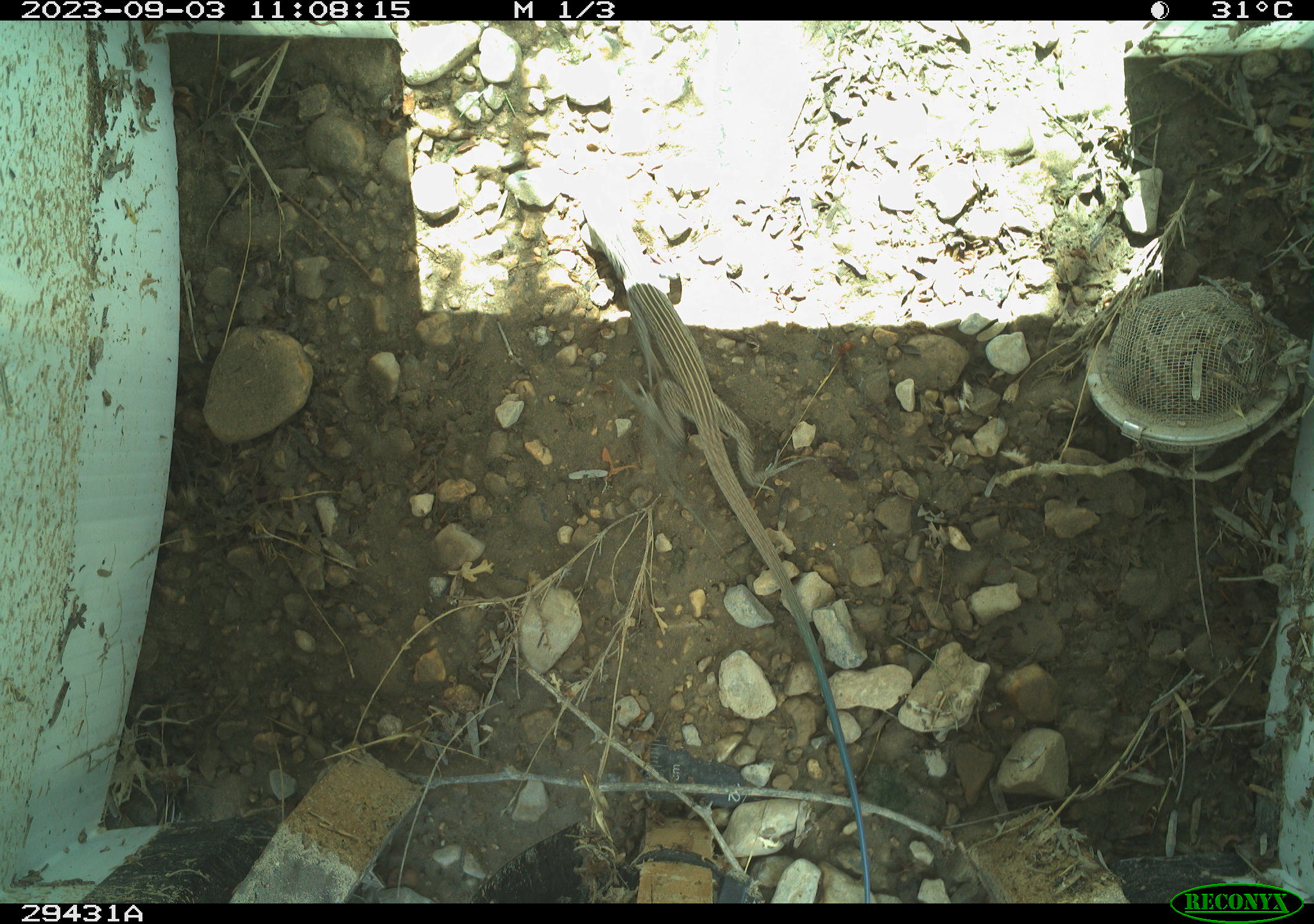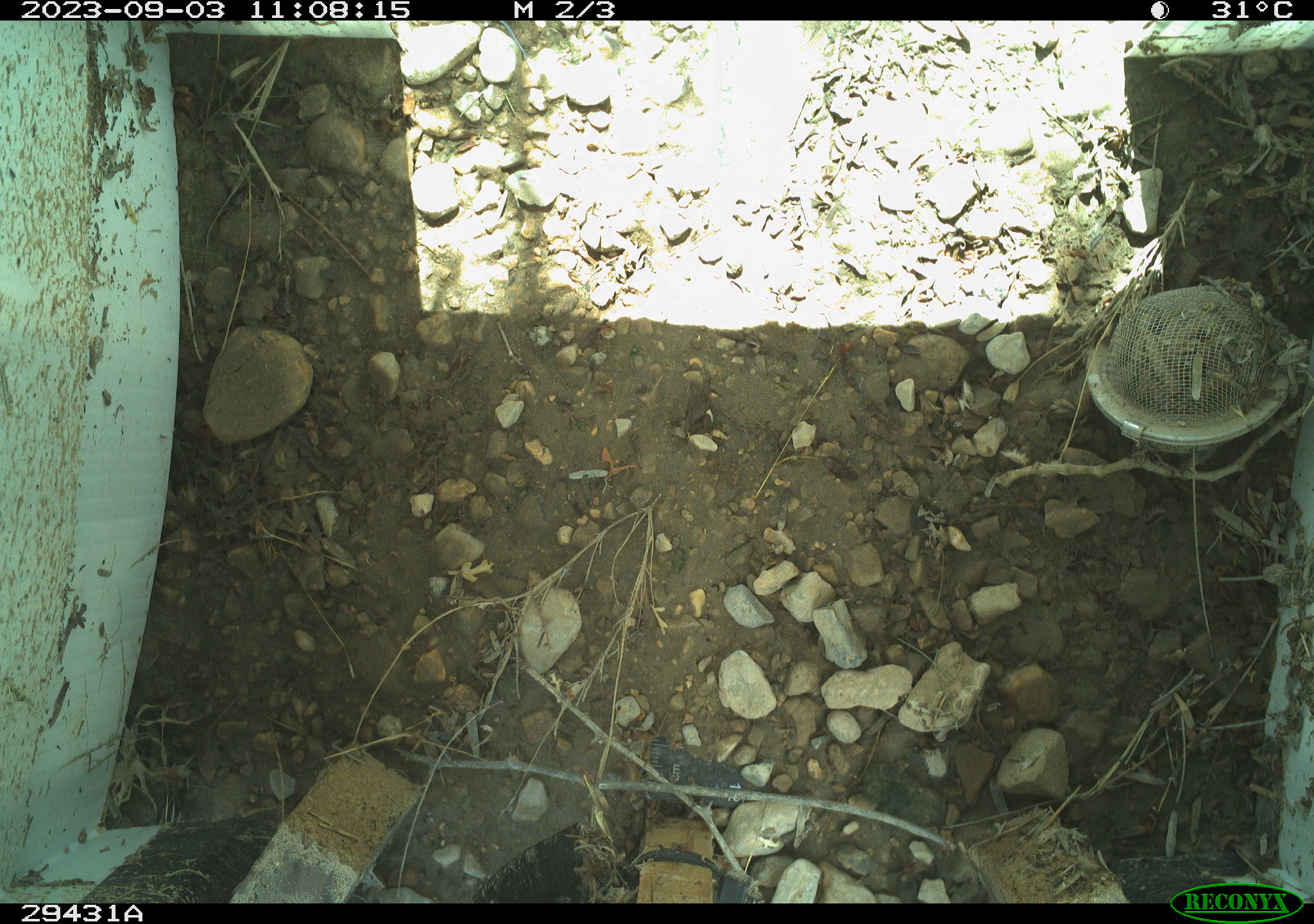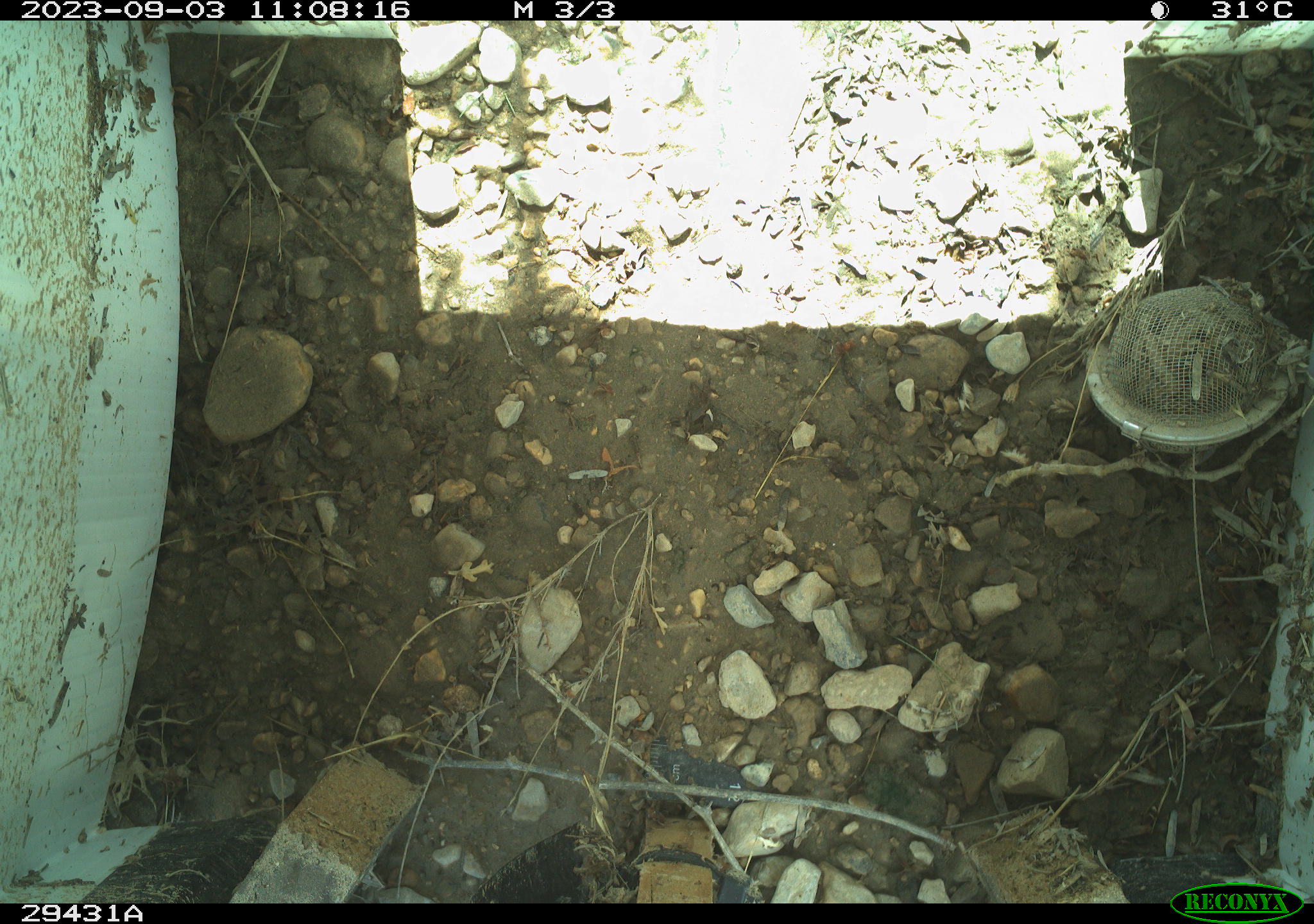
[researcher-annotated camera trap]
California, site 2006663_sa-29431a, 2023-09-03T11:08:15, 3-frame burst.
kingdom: Animalia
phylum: Chordata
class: Reptilia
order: Squamata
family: Teiidae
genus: Aspidoscelis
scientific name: Aspidoscelis tigris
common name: western whiptail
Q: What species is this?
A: Western whiptail (Aspidoscelis tigris).